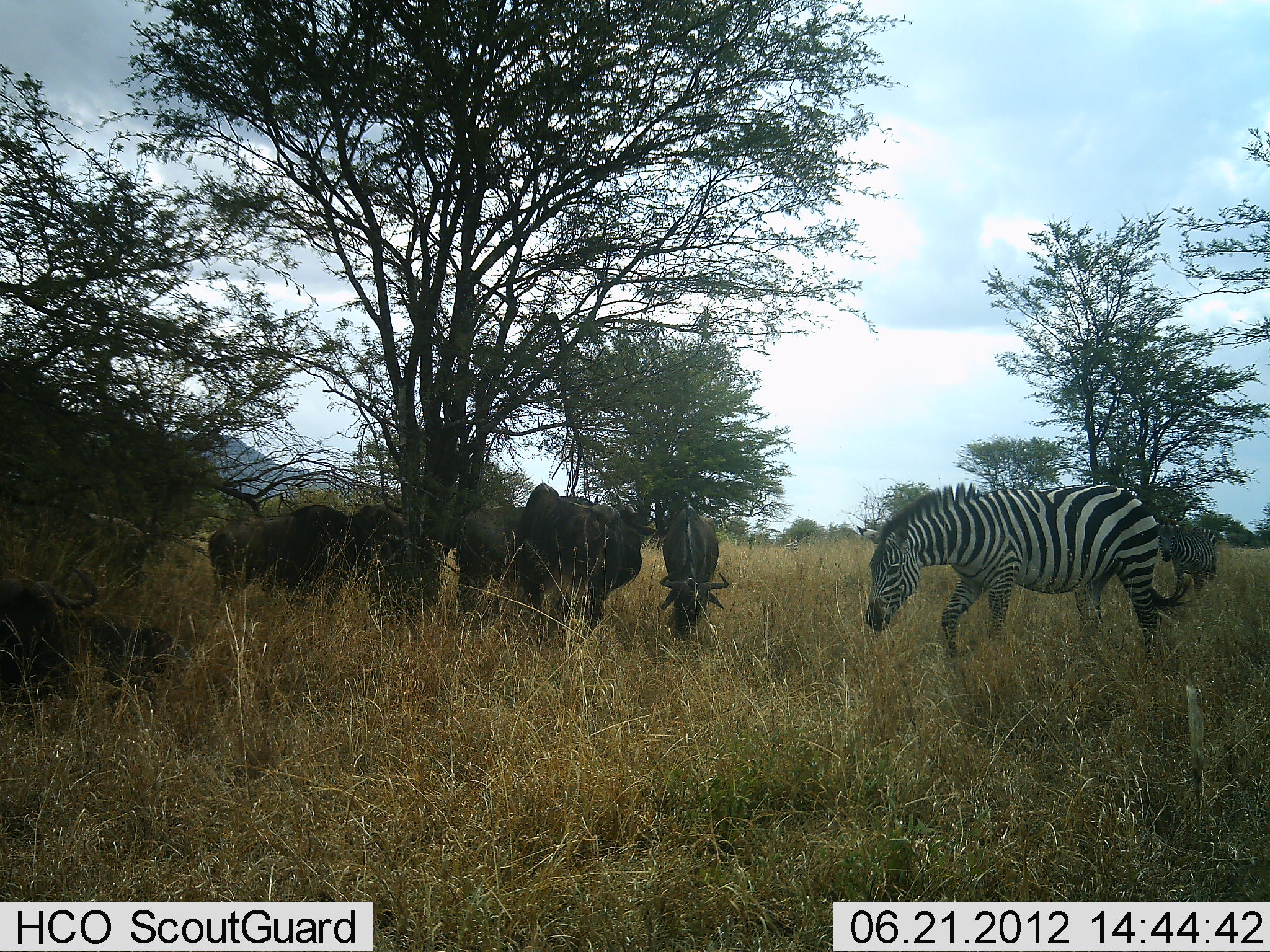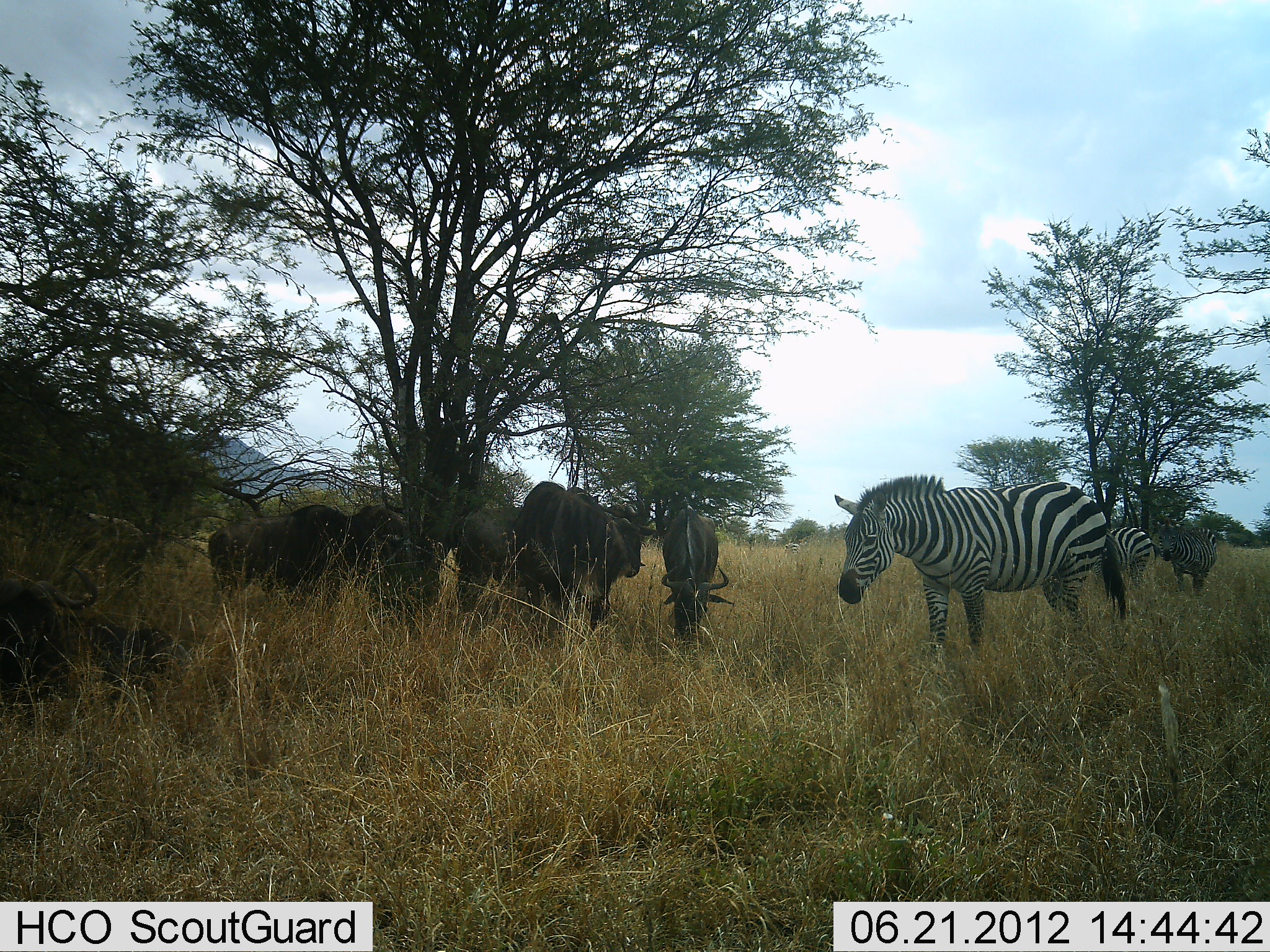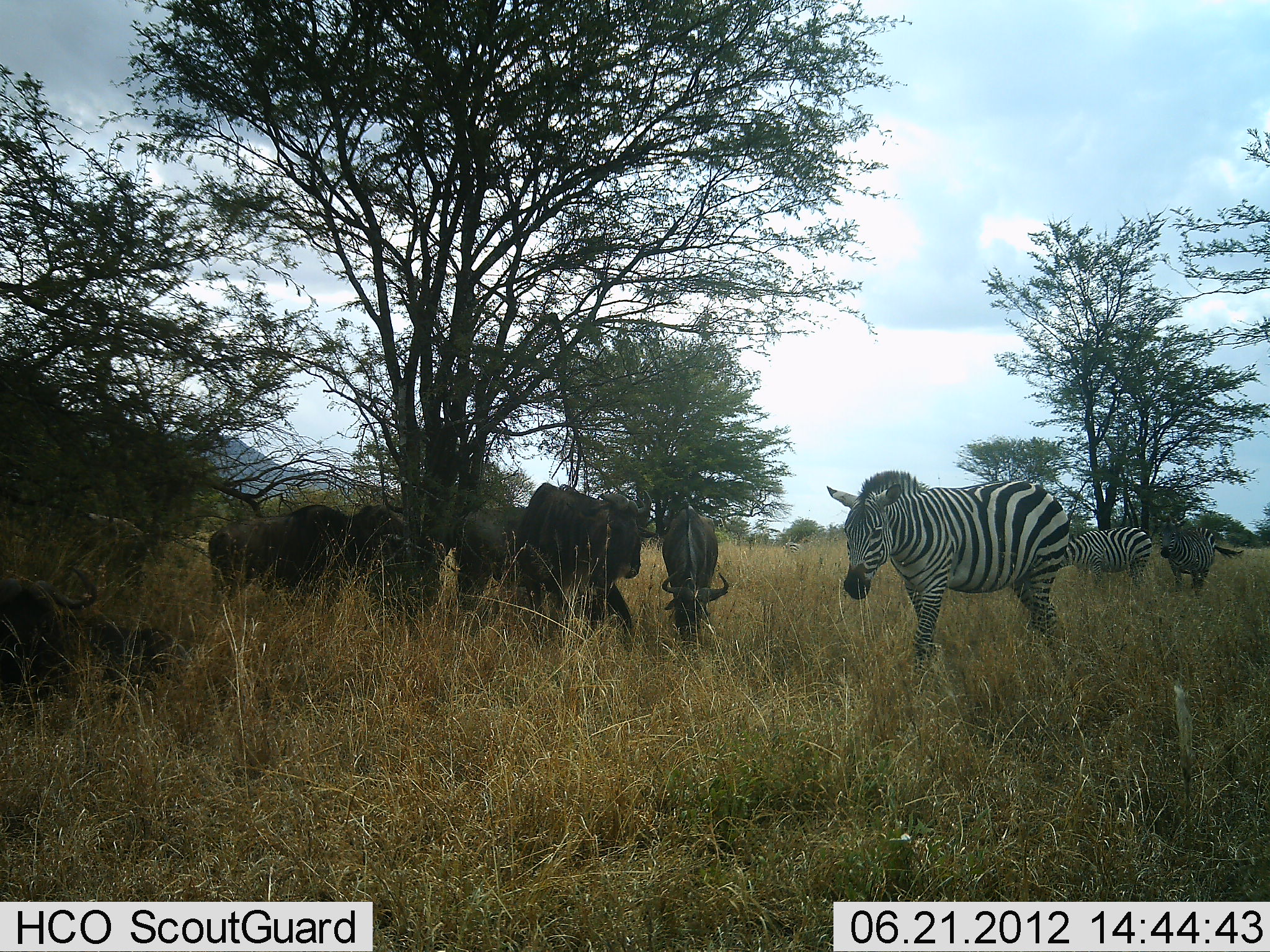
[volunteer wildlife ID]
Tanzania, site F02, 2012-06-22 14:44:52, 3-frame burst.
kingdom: Animalia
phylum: Chordata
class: Mammalia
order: Artiodactyla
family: Bovidae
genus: Connochaetes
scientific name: Connochaetes taurinus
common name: blue wildebeest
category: wildebeest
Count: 6.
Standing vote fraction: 80%.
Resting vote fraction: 30%.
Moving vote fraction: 0%.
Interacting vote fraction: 0%.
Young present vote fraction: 0%.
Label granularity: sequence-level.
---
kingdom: Animalia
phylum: Chordata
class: Mammalia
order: Perissodactyla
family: Equidae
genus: Equus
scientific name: Equus quagga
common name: plains zebra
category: zebra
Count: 3.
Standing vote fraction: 100%.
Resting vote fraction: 9%.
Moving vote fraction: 27%.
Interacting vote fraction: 9%.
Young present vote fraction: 0%.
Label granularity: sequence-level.